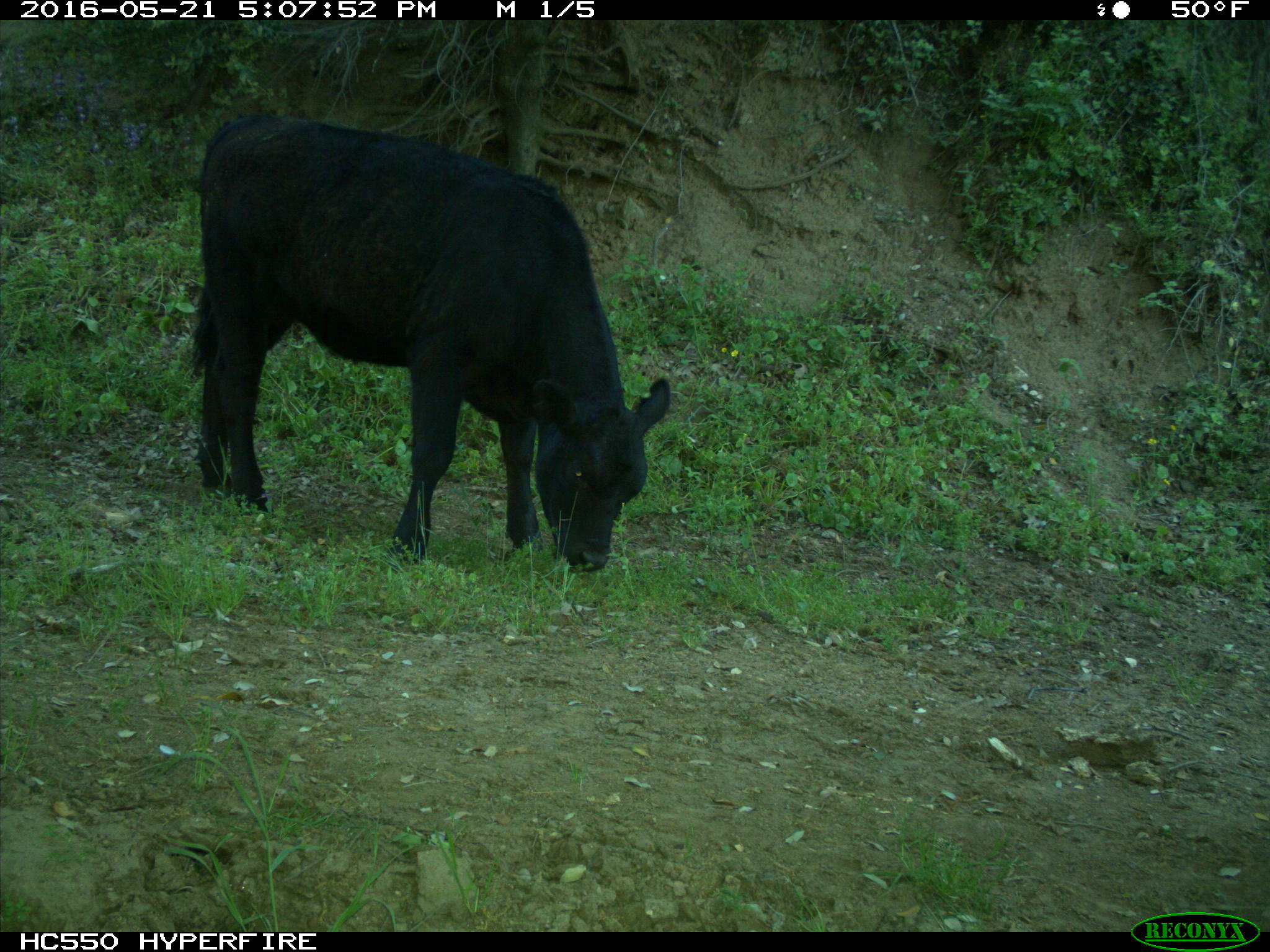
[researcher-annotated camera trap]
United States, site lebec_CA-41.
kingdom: Animalia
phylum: Chordata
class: Mammalia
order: Artiodactyla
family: Bovidae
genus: Bos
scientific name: Bos taurus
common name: domestic cow